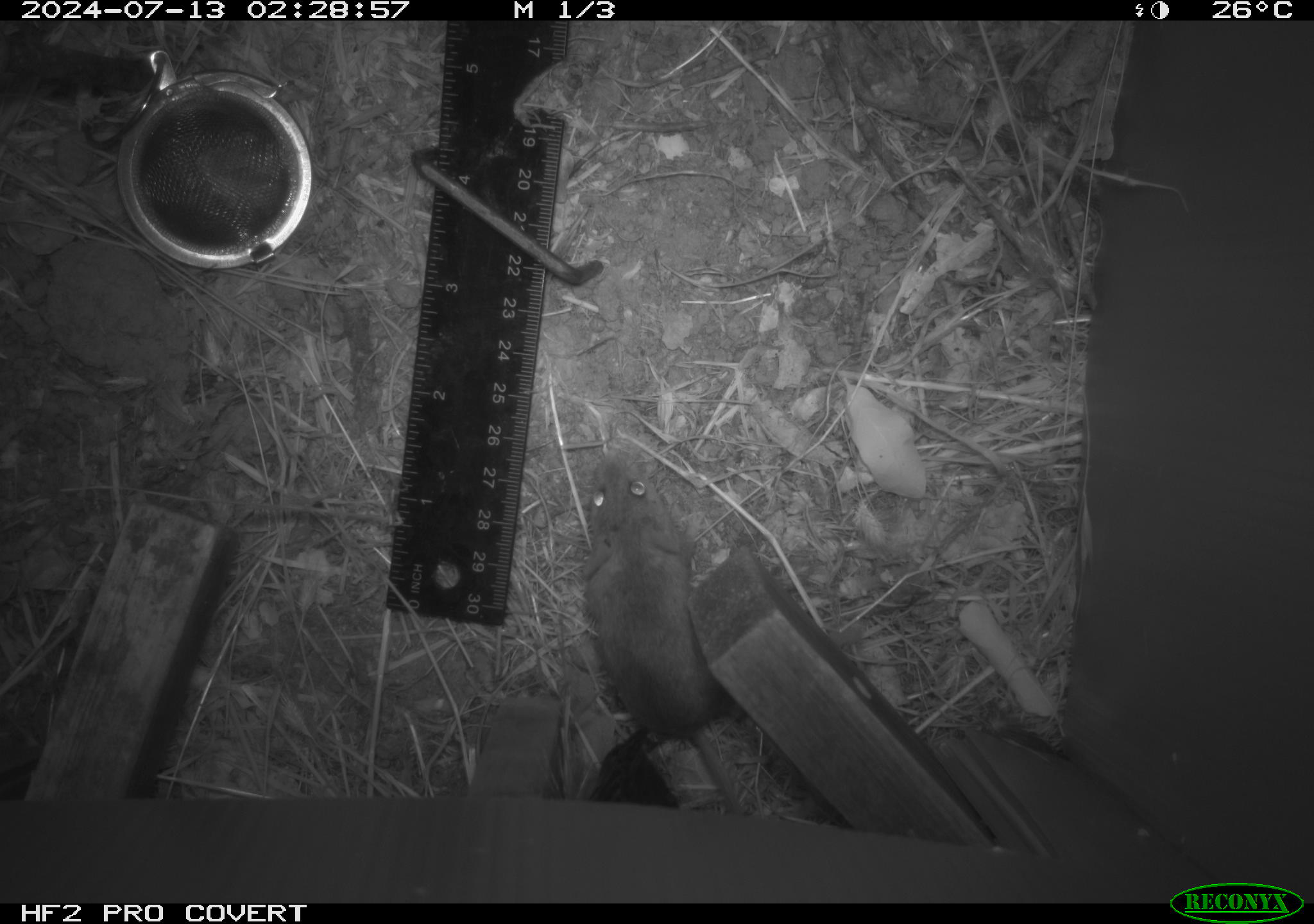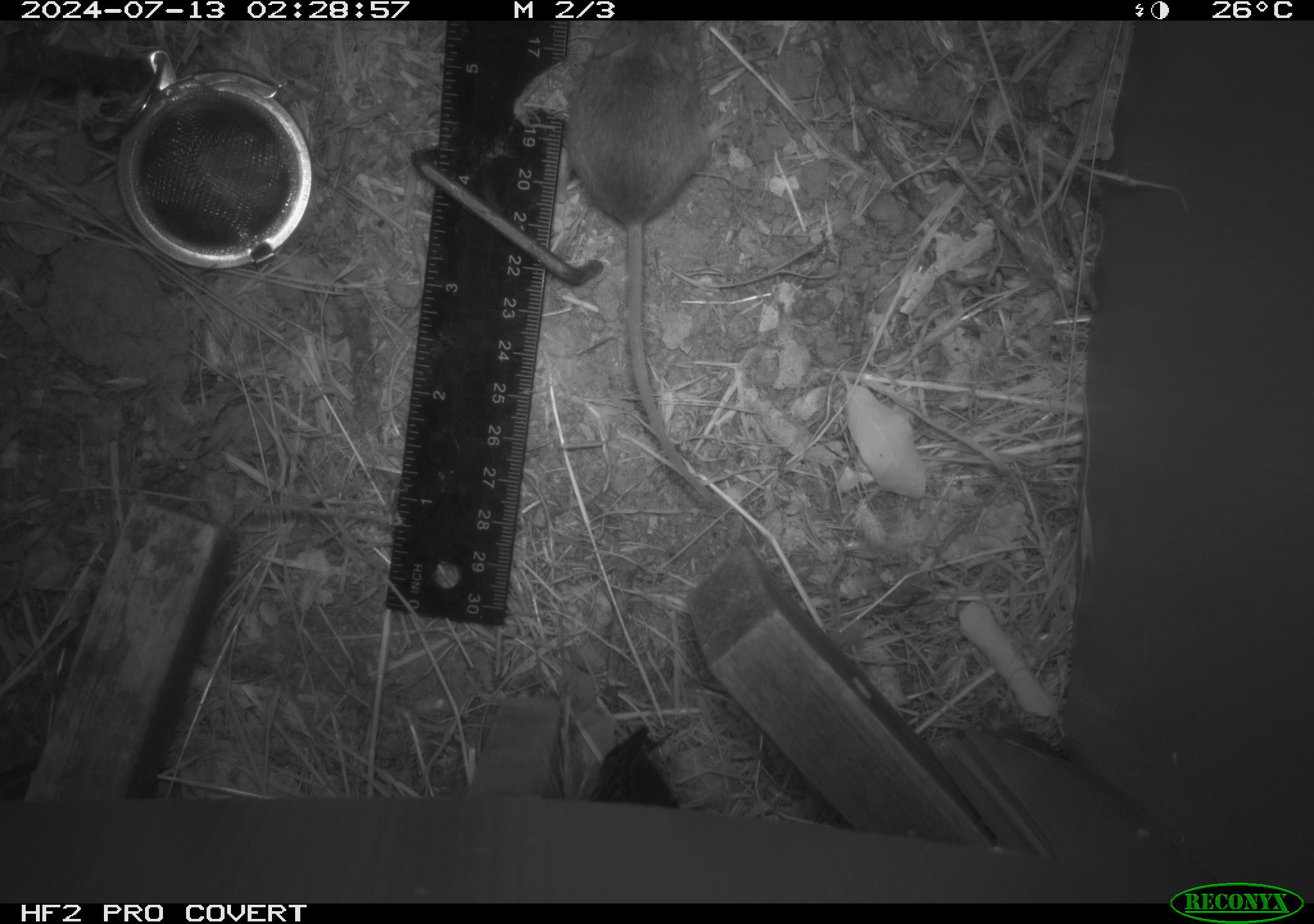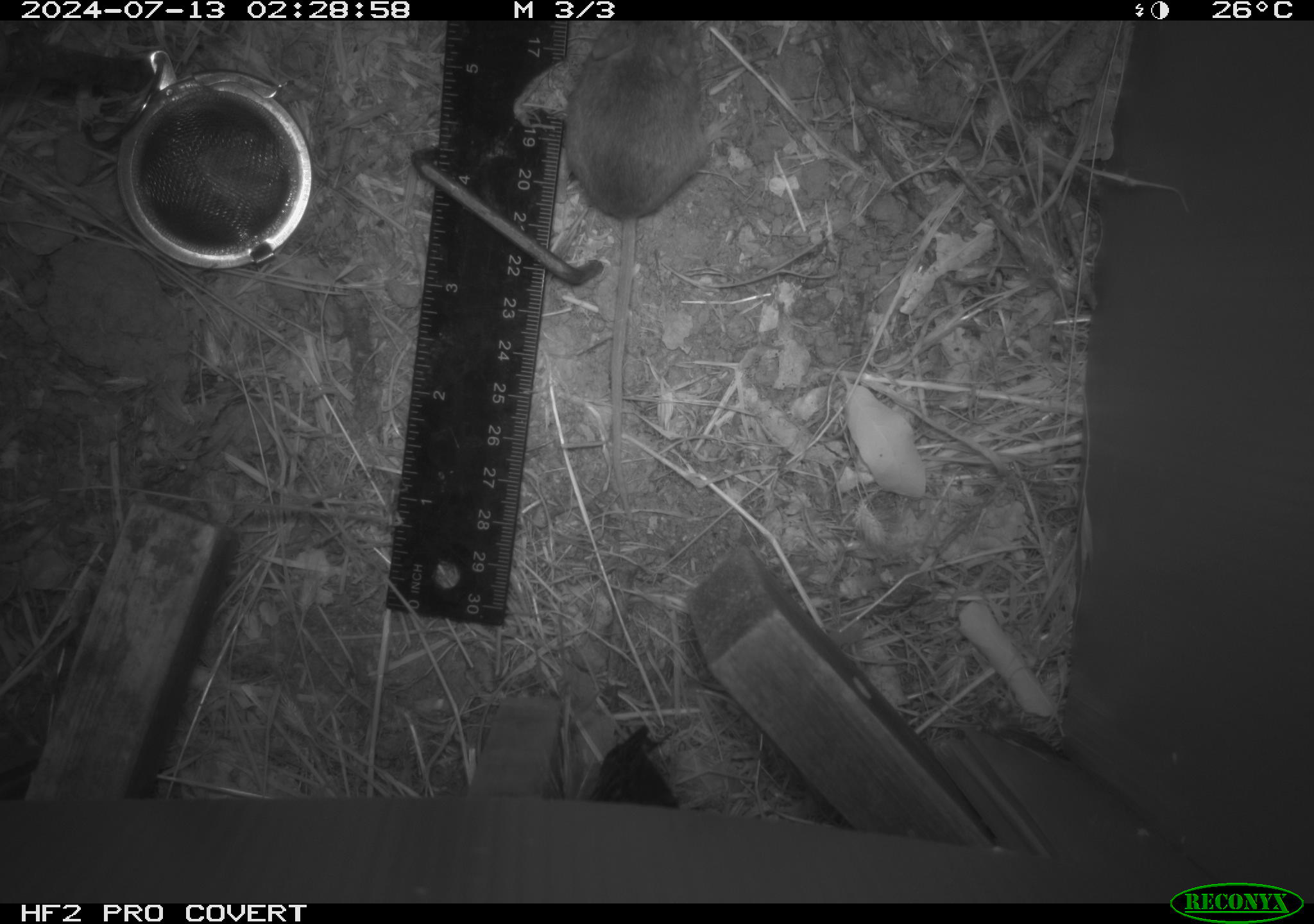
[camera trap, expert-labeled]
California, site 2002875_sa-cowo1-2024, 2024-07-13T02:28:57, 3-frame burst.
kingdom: Animalia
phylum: Chordata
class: Mammalia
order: Rodentia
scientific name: Rodentia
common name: mouse species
Mouse species (Rodentia).